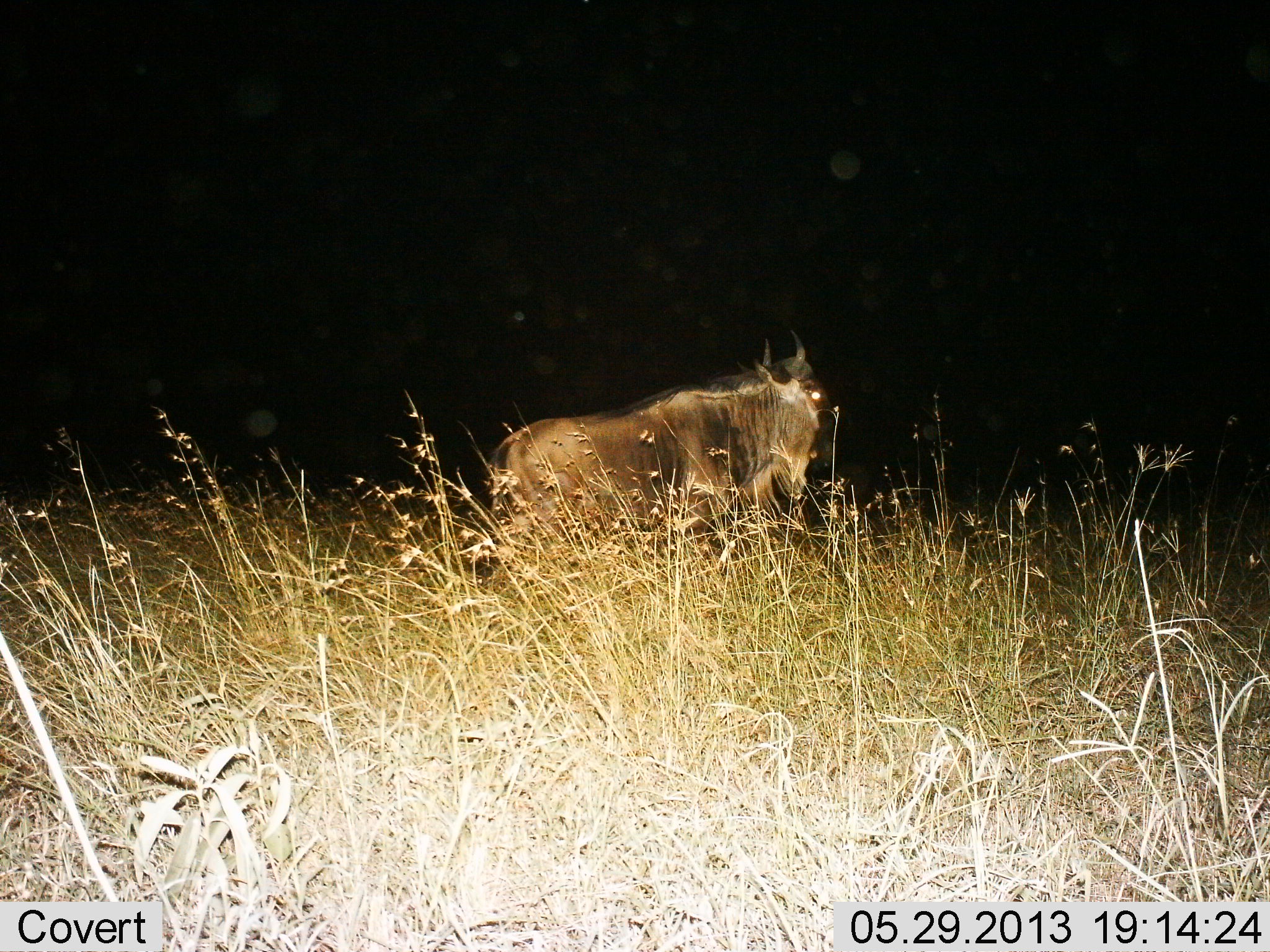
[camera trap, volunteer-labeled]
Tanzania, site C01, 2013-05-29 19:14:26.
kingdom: Animalia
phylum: Chordata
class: Mammalia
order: Artiodactyla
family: Bovidae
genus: Connochaetes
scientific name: Connochaetes taurinus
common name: blue wildebeest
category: wildebeest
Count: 1.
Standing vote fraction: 79%.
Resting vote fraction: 4%.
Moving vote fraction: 18%.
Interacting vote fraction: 0%.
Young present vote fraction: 0%.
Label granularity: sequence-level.